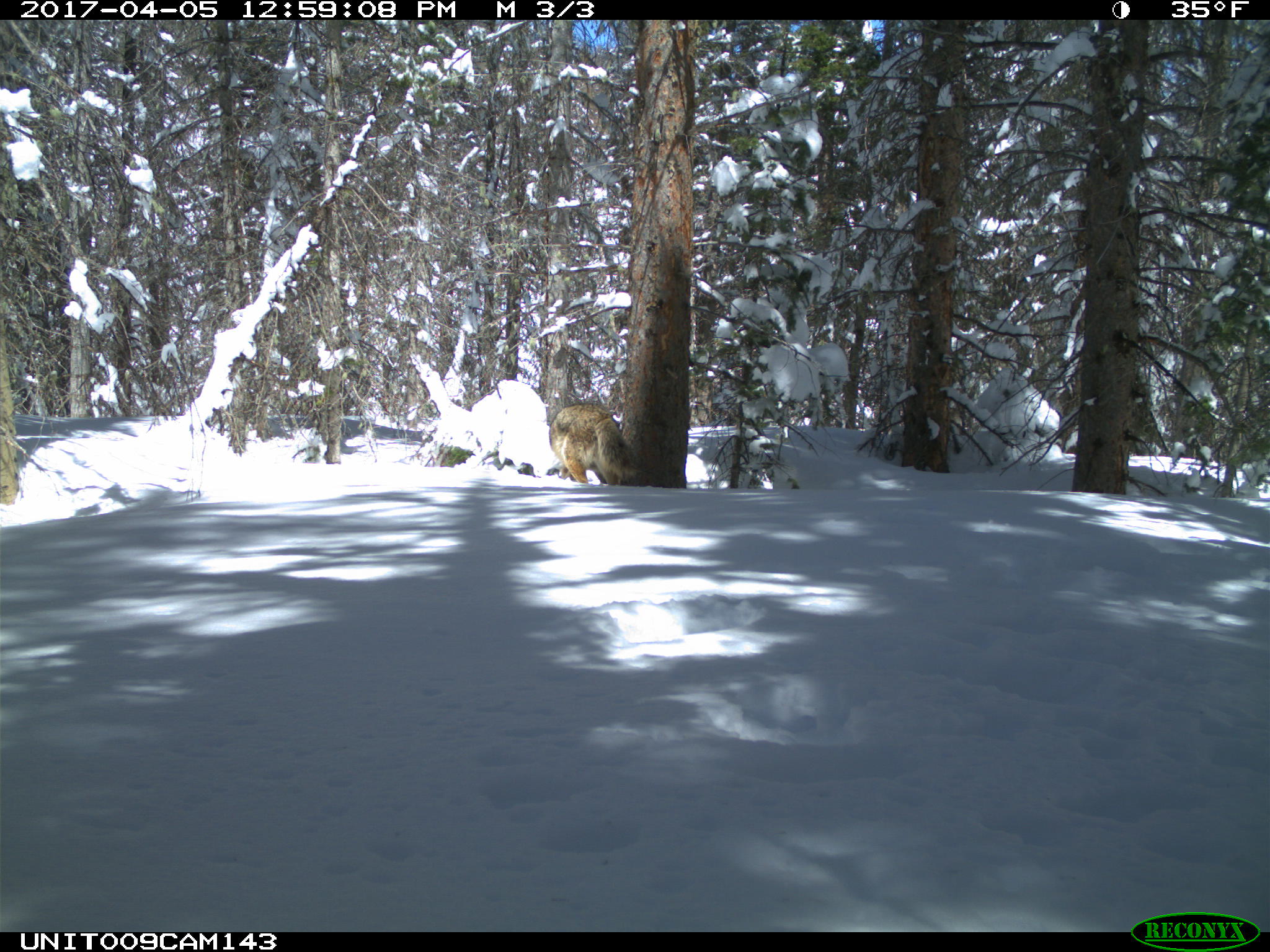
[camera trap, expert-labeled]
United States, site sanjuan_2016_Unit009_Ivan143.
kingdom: Animalia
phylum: Chordata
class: Mammalia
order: Carnivora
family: Canidae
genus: Canis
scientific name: Canis latrans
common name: coyote